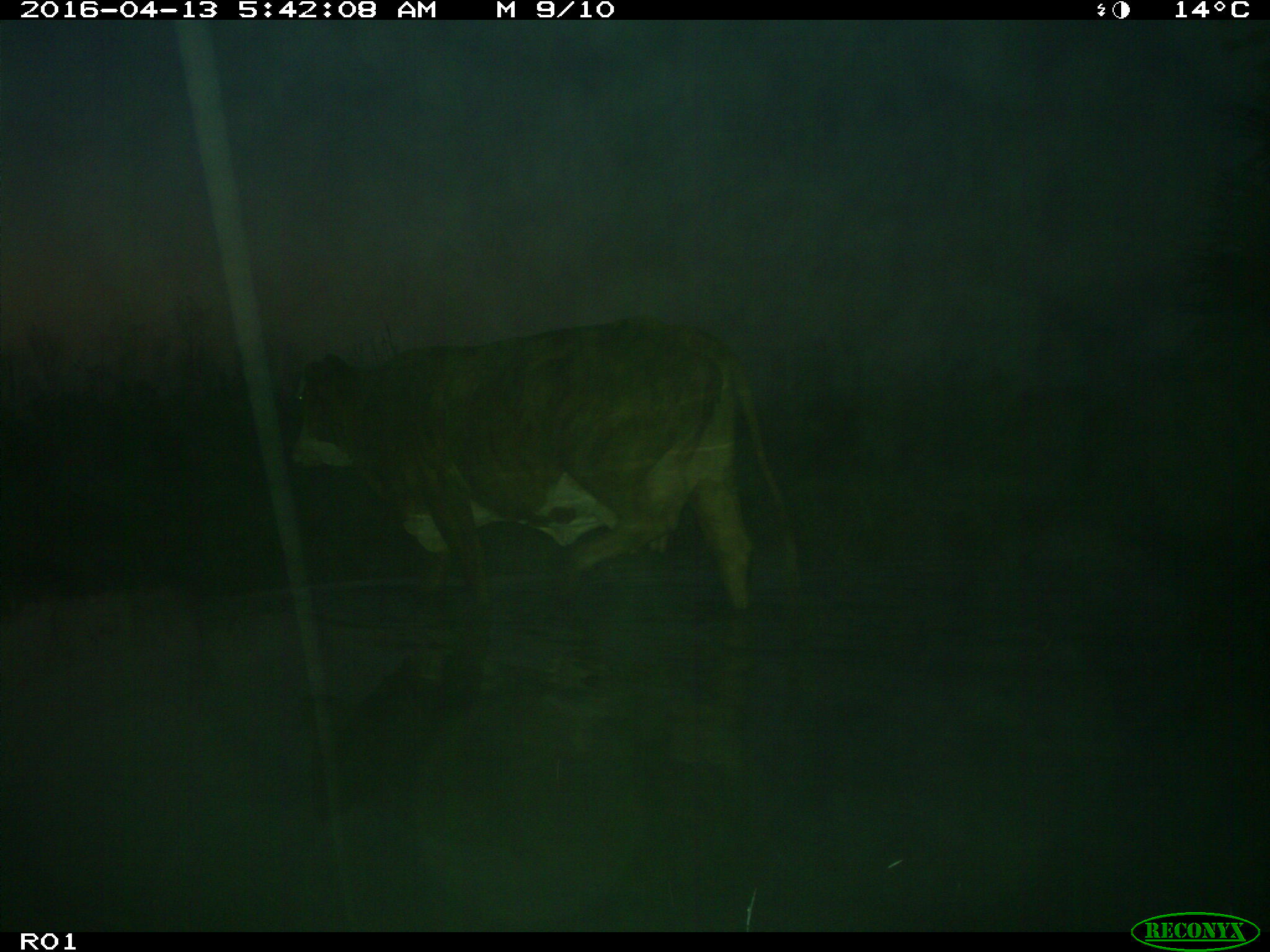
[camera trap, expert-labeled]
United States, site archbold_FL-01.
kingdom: Animalia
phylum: Chordata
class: Mammalia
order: Artiodactyla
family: Bovidae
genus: Bos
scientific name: Bos taurus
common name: domestic cow